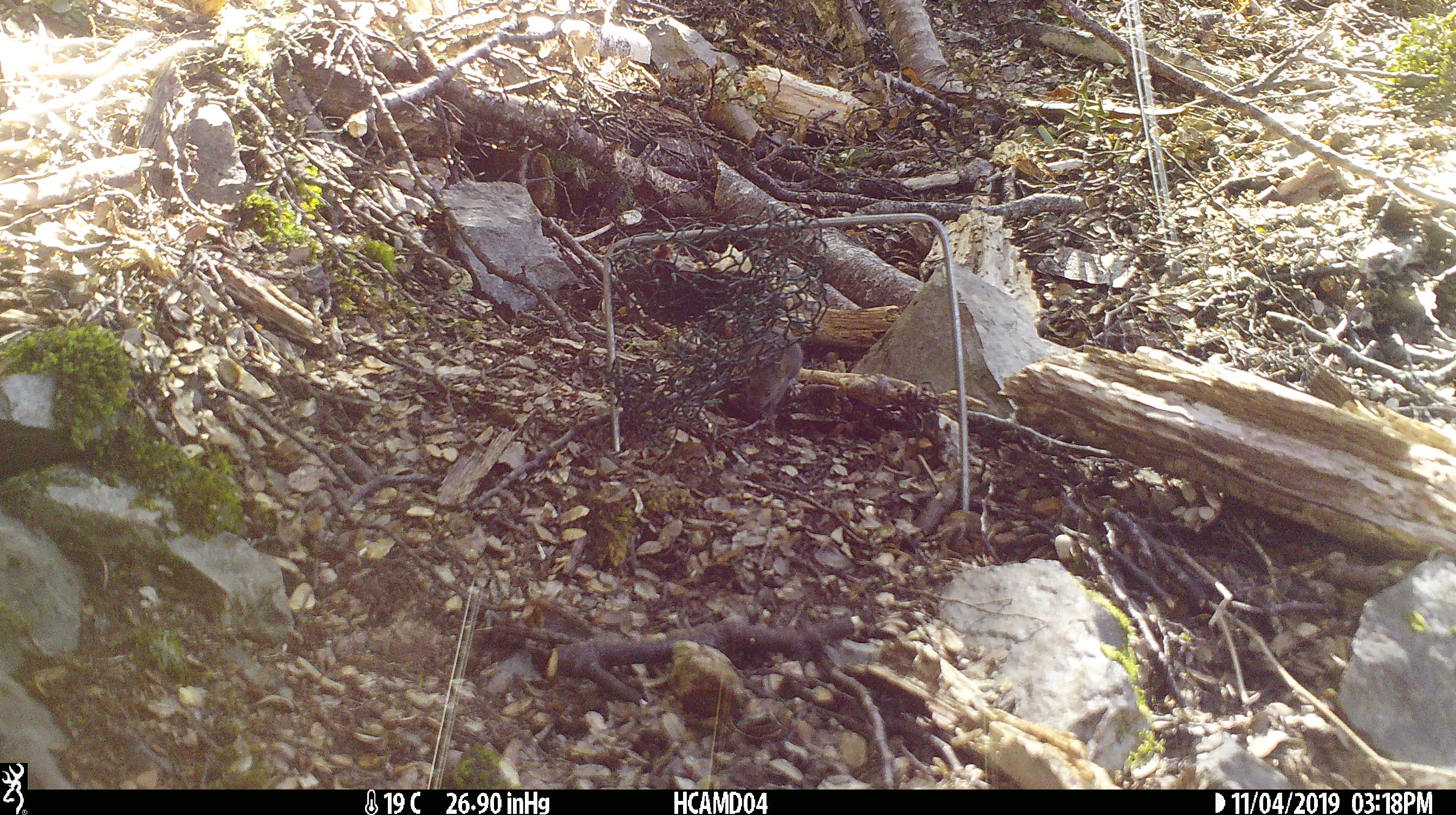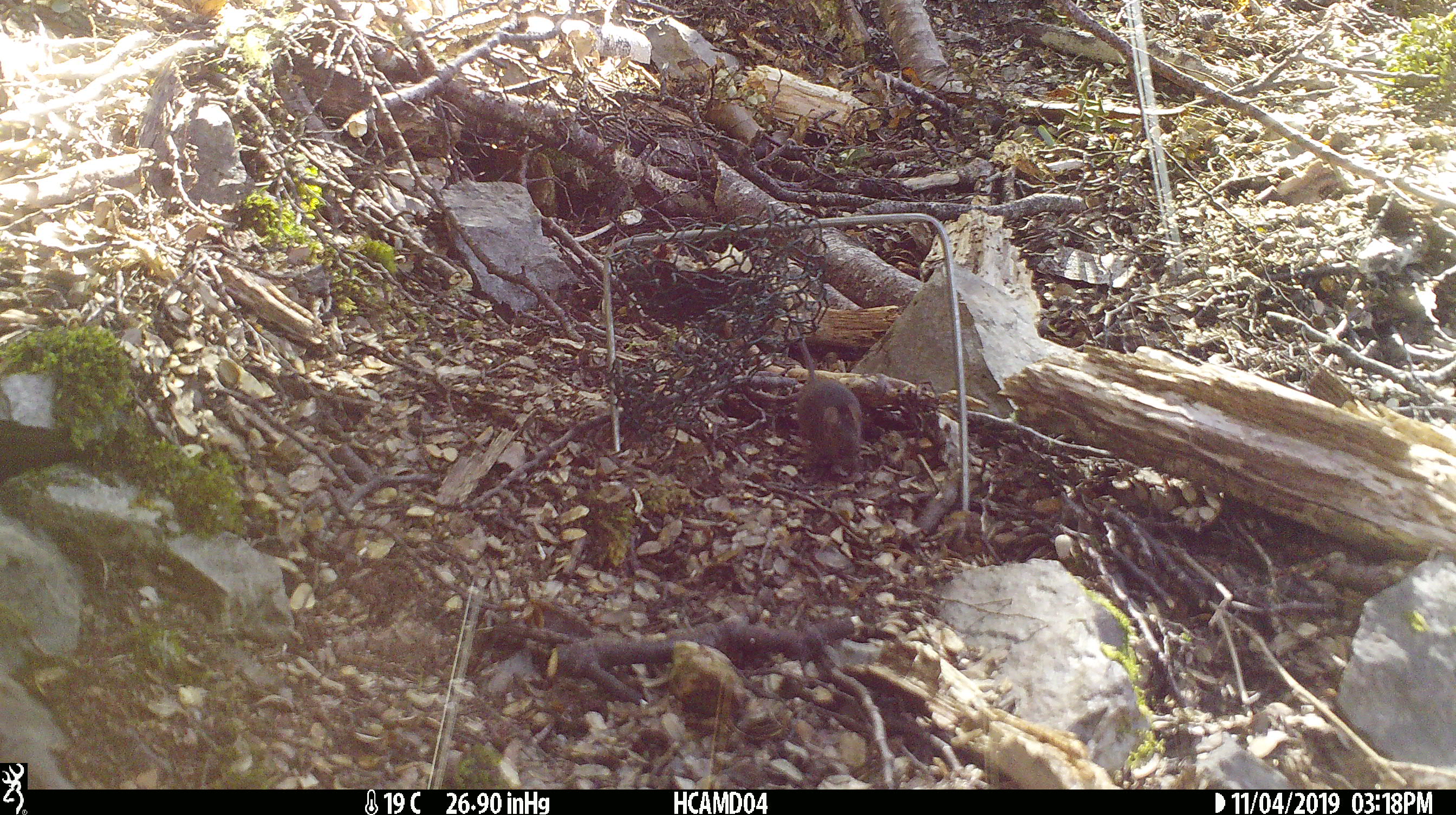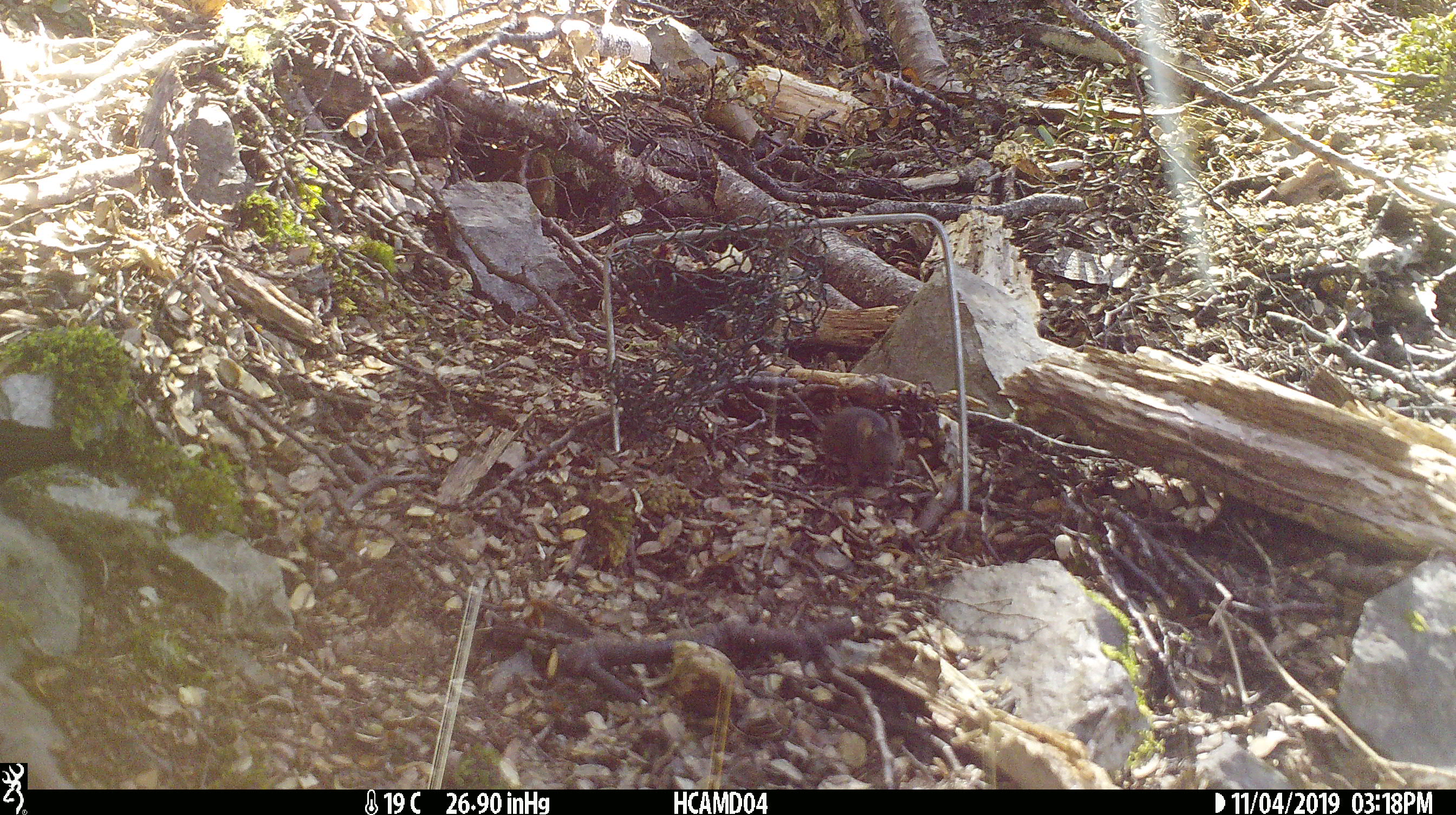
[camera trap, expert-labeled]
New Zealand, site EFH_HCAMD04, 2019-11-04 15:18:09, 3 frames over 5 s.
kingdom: Animalia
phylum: Chordata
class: Mammalia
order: Rodentia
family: Muridae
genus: Mus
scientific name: Mus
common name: mouse